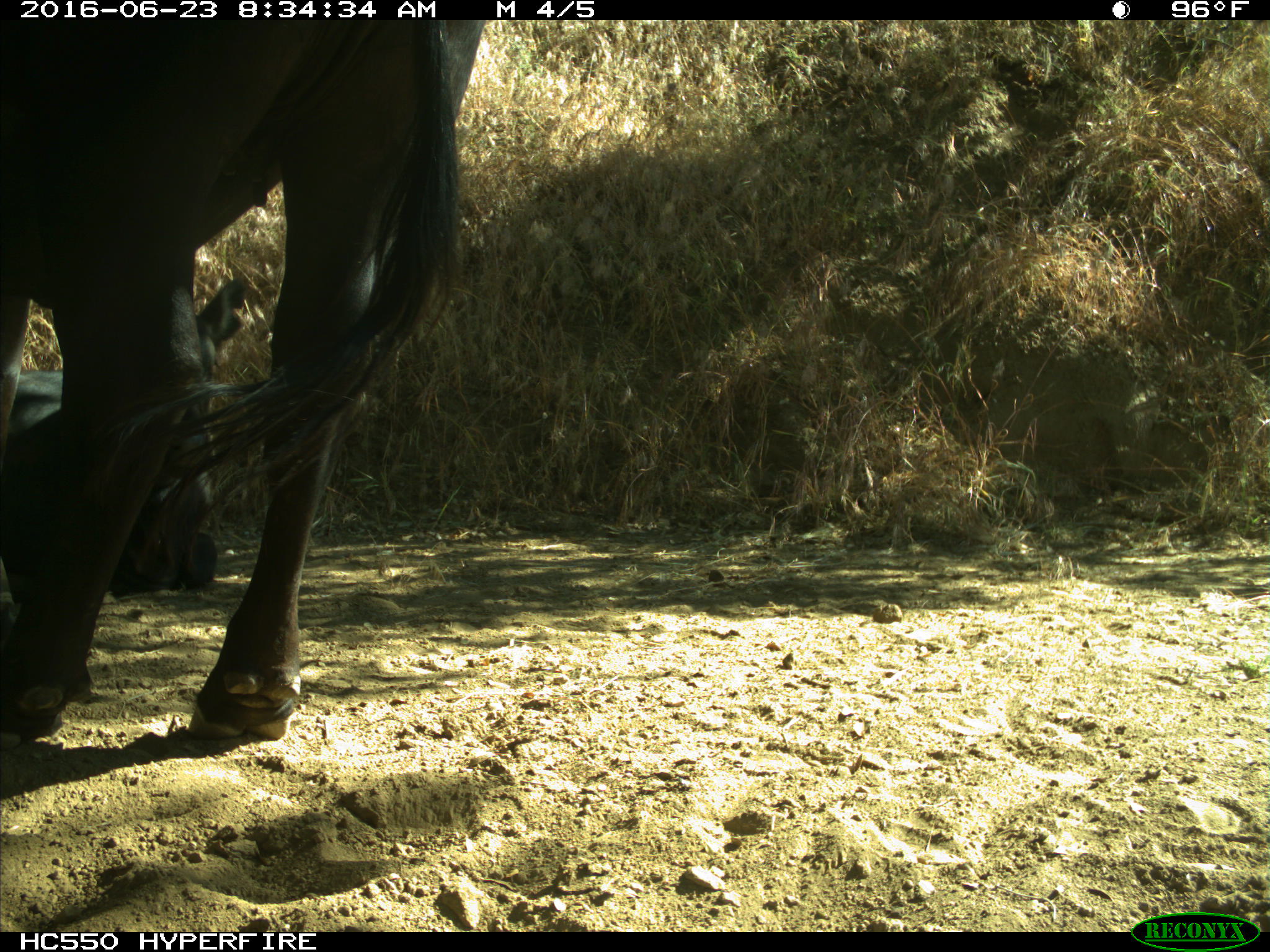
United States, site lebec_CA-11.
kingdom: Animalia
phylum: Chordata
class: Mammalia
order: Artiodactyla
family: Bovidae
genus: Bos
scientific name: Bos taurus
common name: domestic cow